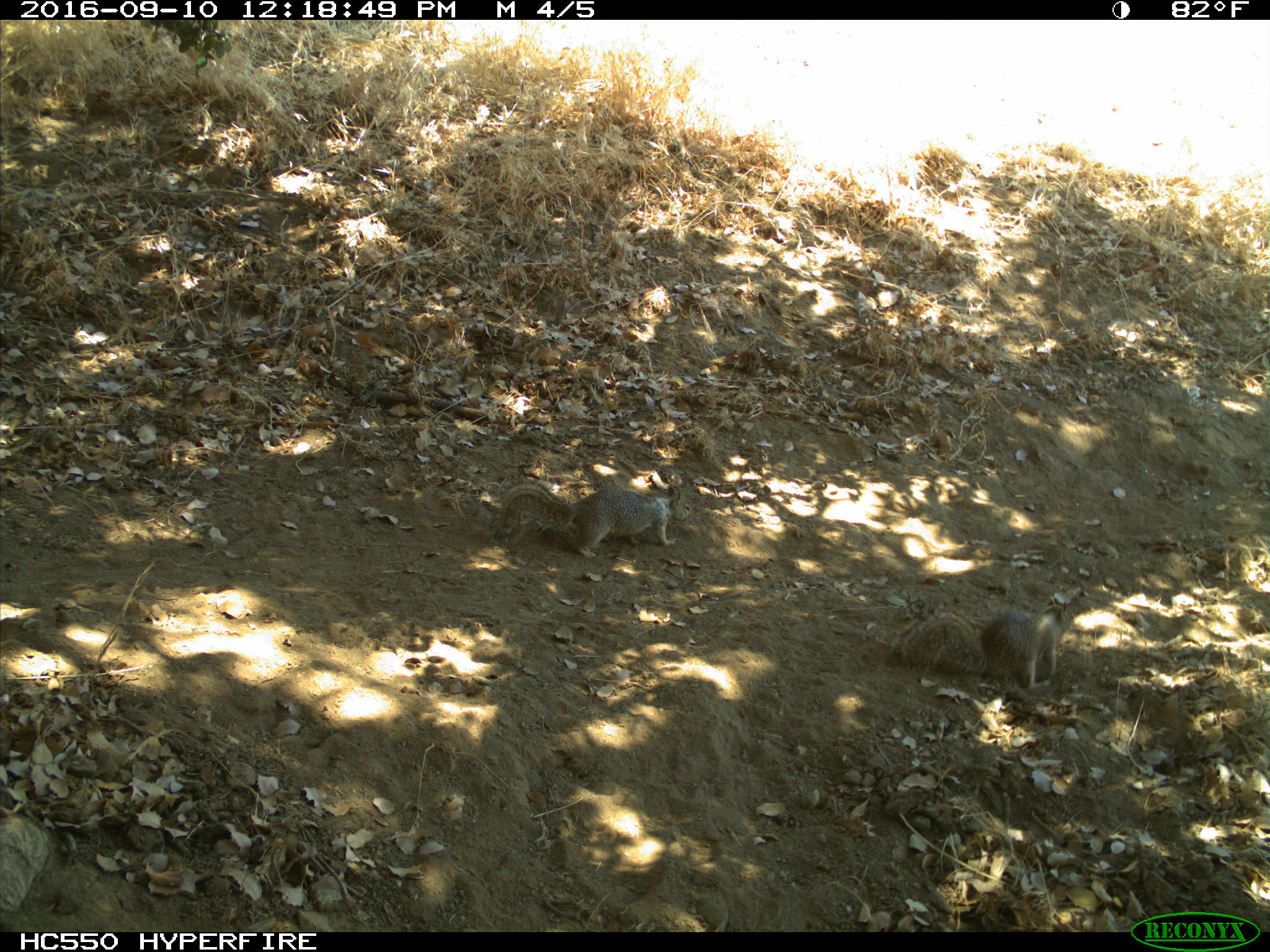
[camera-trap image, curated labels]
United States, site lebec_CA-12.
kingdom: Animalia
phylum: Chordata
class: Mammalia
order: Rodentia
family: Sciuridae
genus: Otospermophilus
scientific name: Otospermophilus beecheyi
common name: california ground squirrel